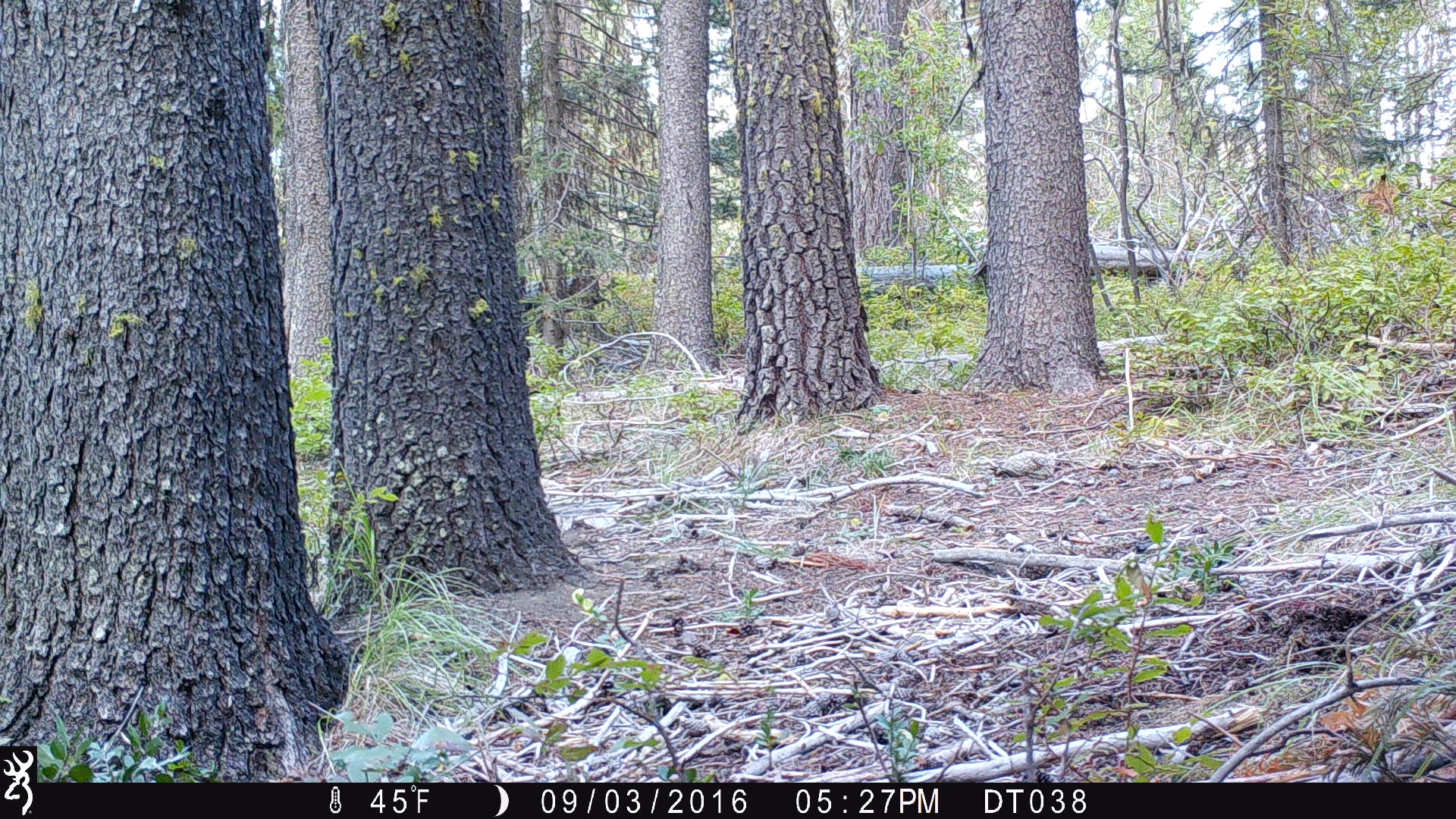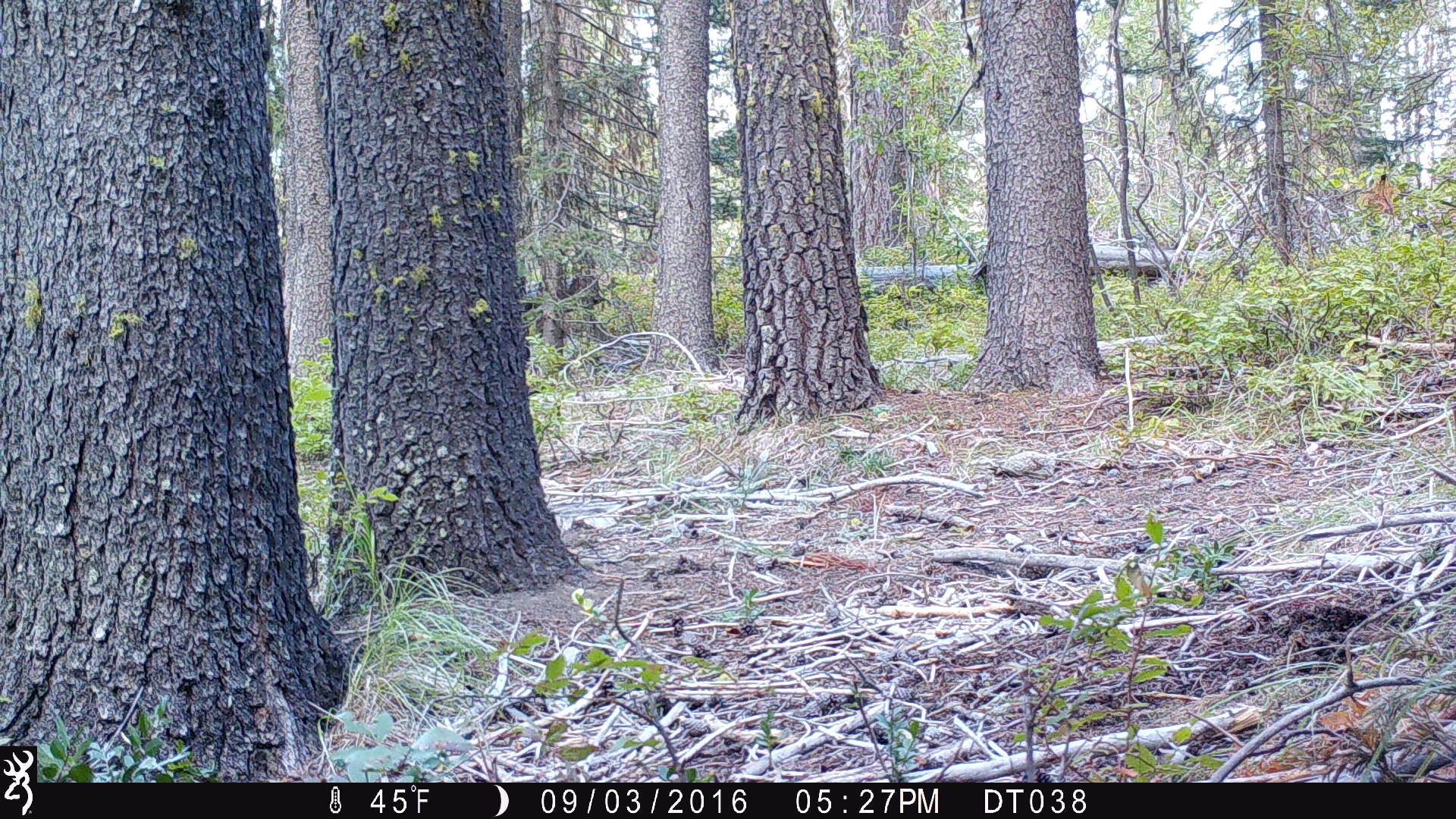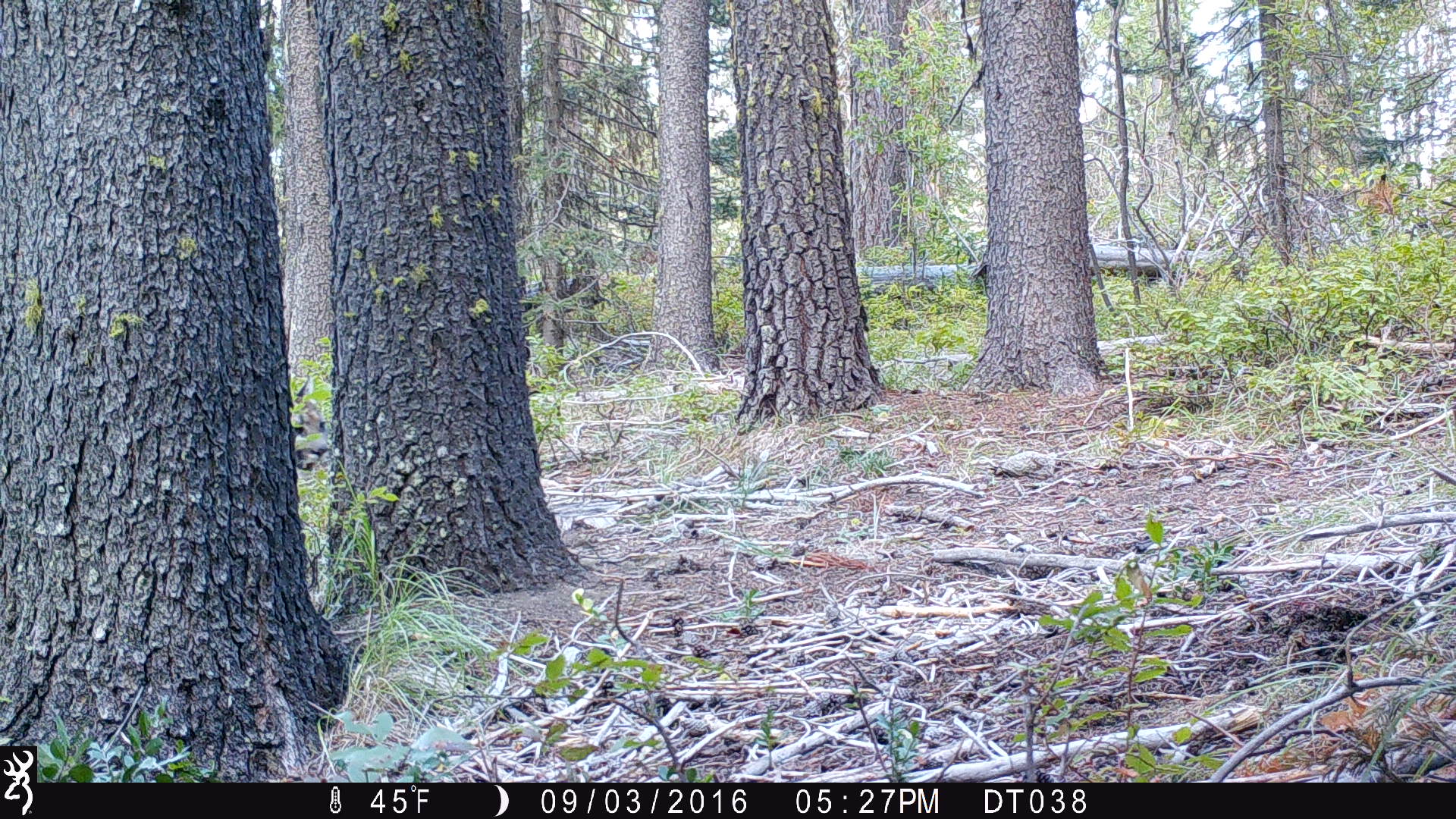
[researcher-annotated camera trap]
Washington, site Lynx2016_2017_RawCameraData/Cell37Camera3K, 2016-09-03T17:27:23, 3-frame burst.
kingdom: Animalia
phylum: Chordata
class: Mammalia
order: Carnivora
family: Felidae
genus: Puma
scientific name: Puma concolor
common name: mountain lion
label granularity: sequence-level